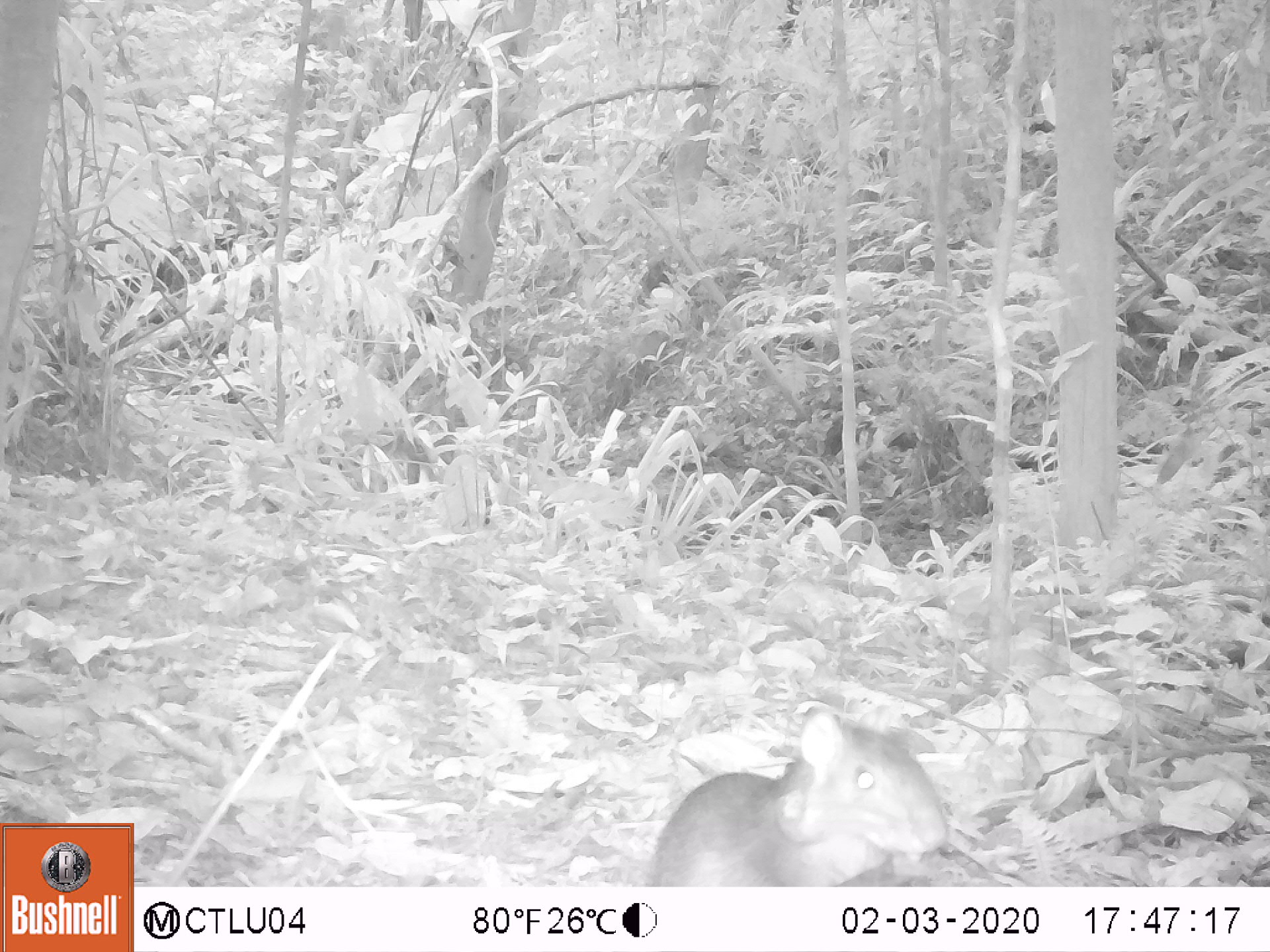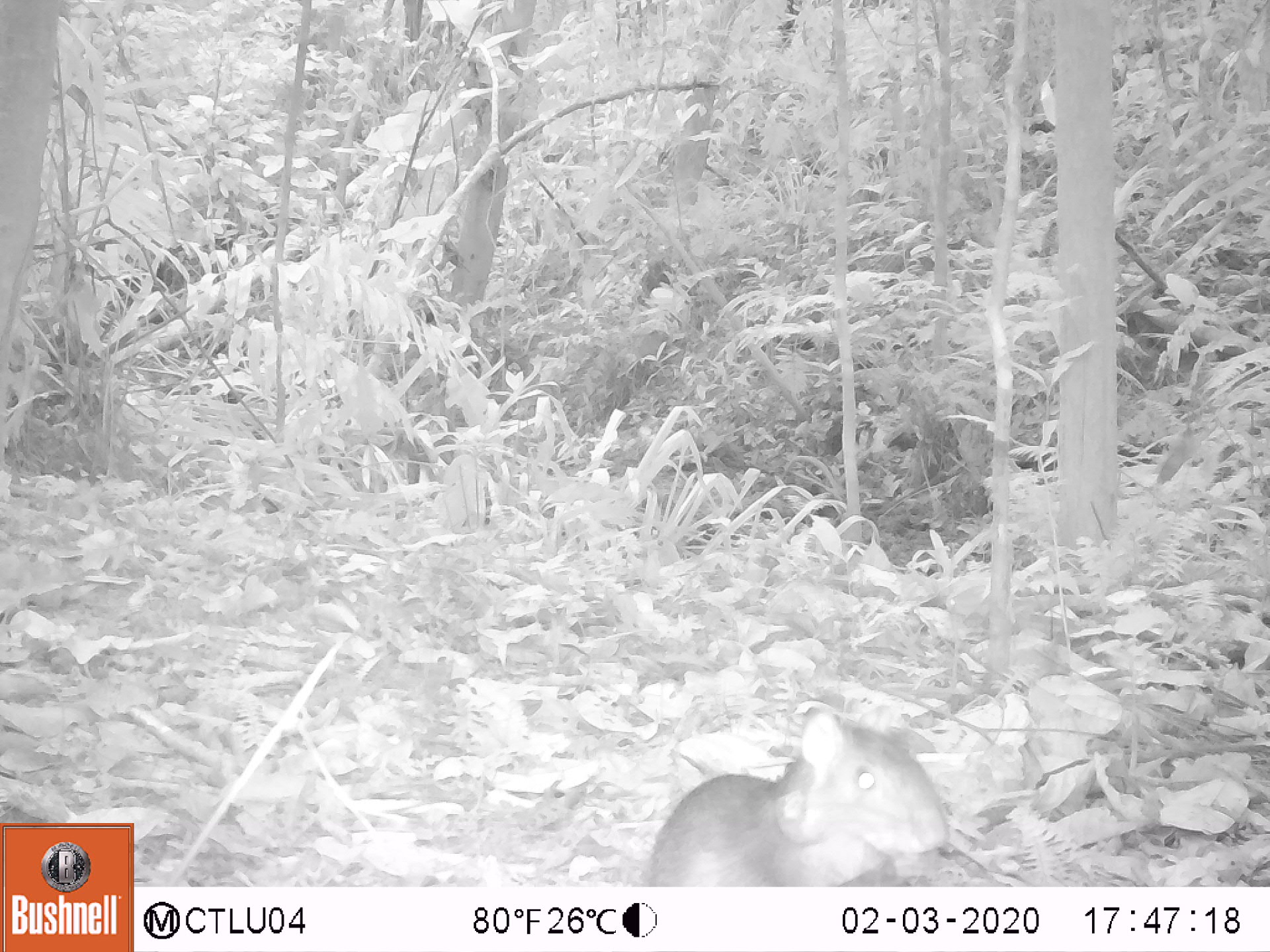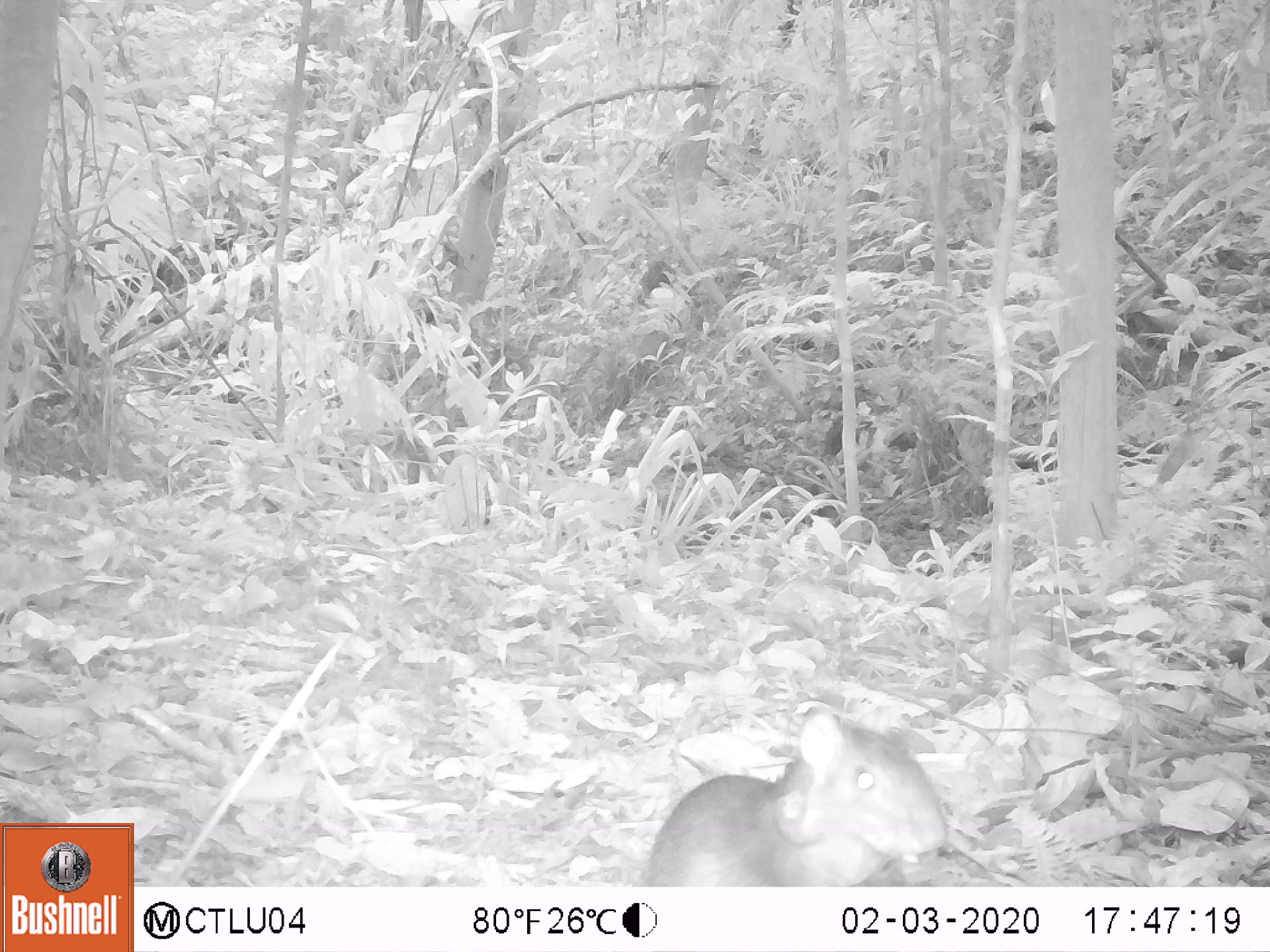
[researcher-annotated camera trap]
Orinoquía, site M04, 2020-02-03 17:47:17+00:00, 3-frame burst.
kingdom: Animalia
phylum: Chordata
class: Mammalia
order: Rodentia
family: Dasyproctidae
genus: Dasyprocta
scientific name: Dasyprocta fuliginosa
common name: black agouti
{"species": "black agouti (Dasyprocta fuliginosa)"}